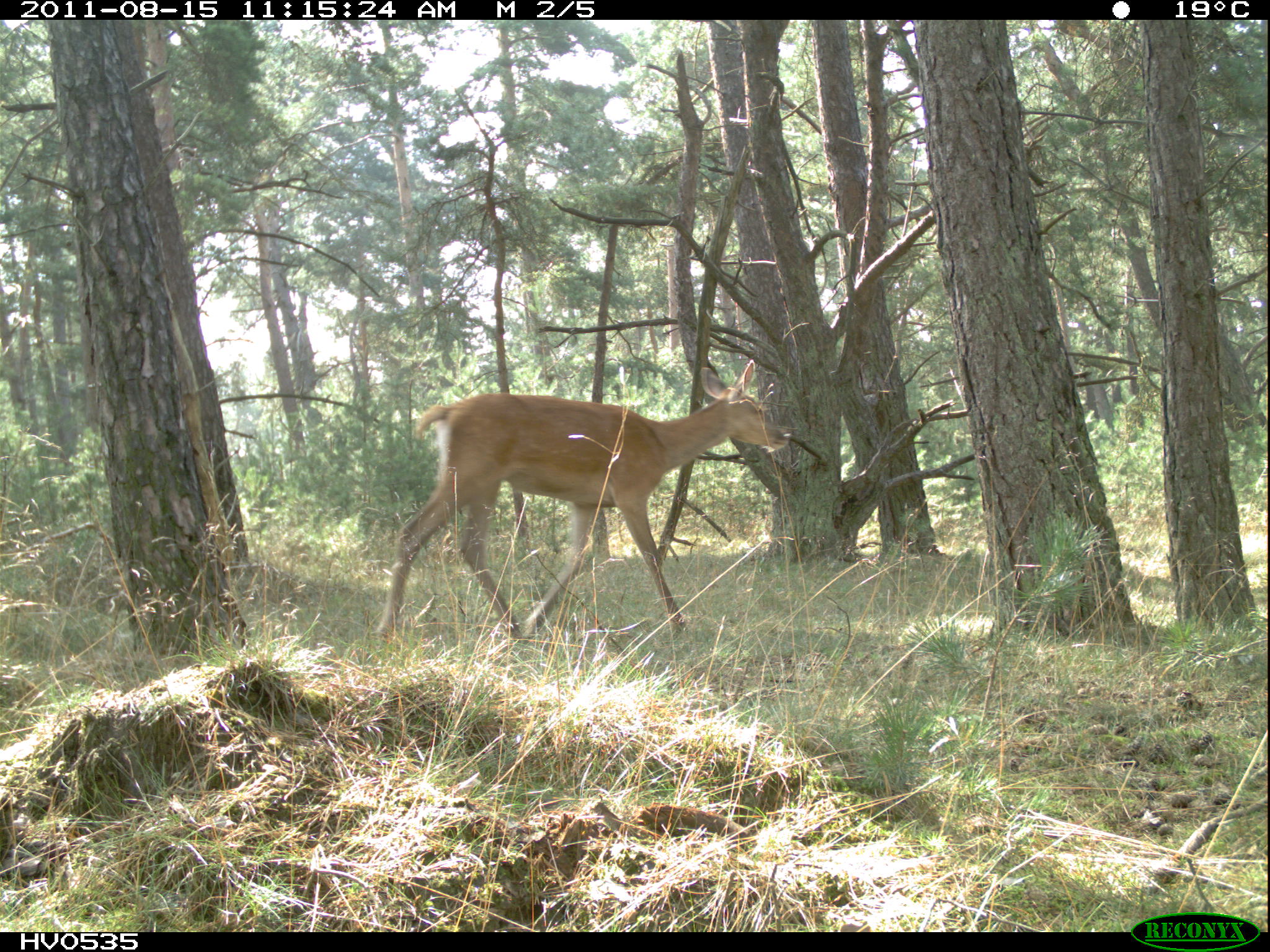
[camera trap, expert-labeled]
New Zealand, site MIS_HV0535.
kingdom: Animalia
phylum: Chordata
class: Mammalia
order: Artiodactyla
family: Cervidae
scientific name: Cervidae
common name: deer